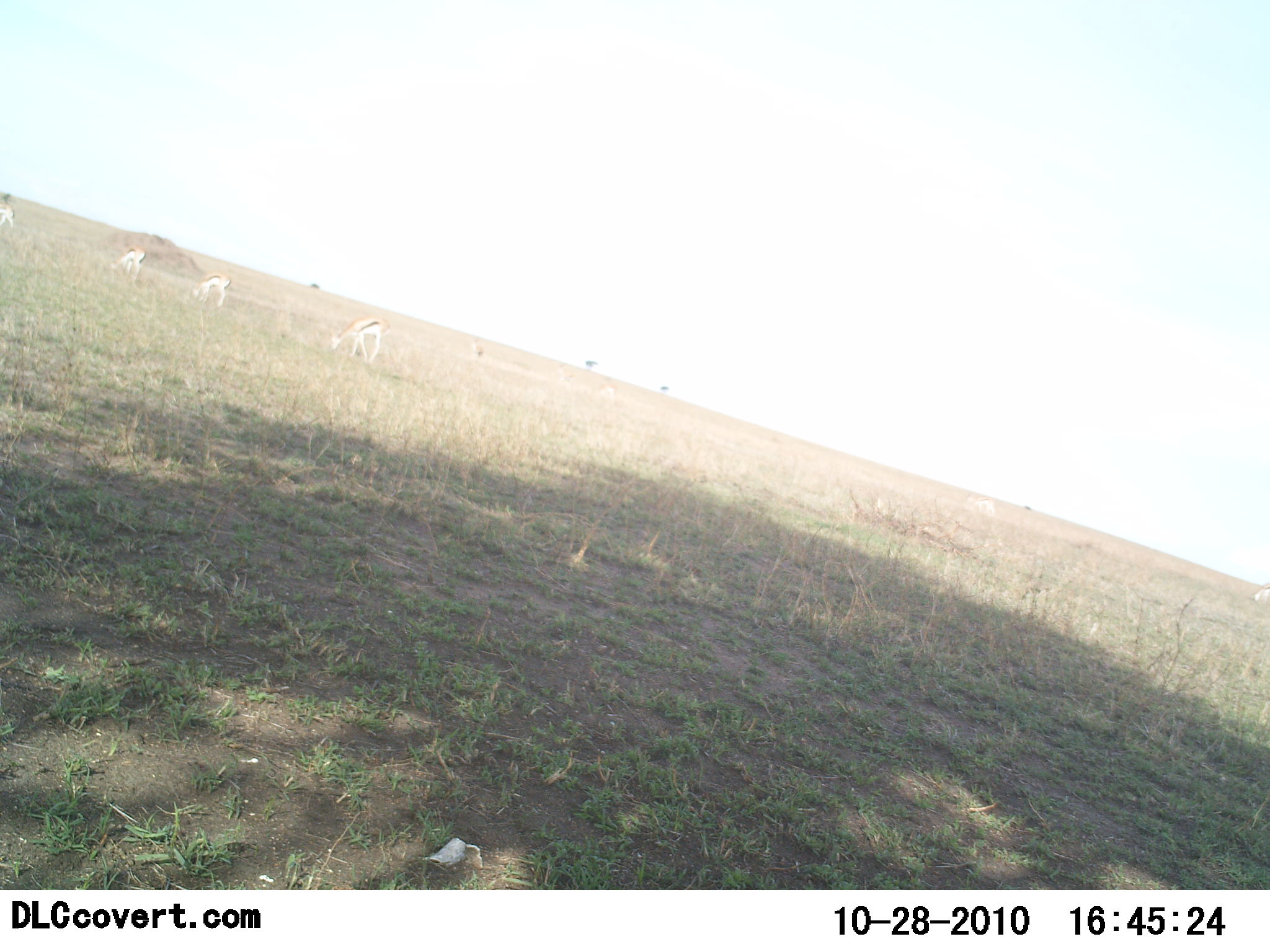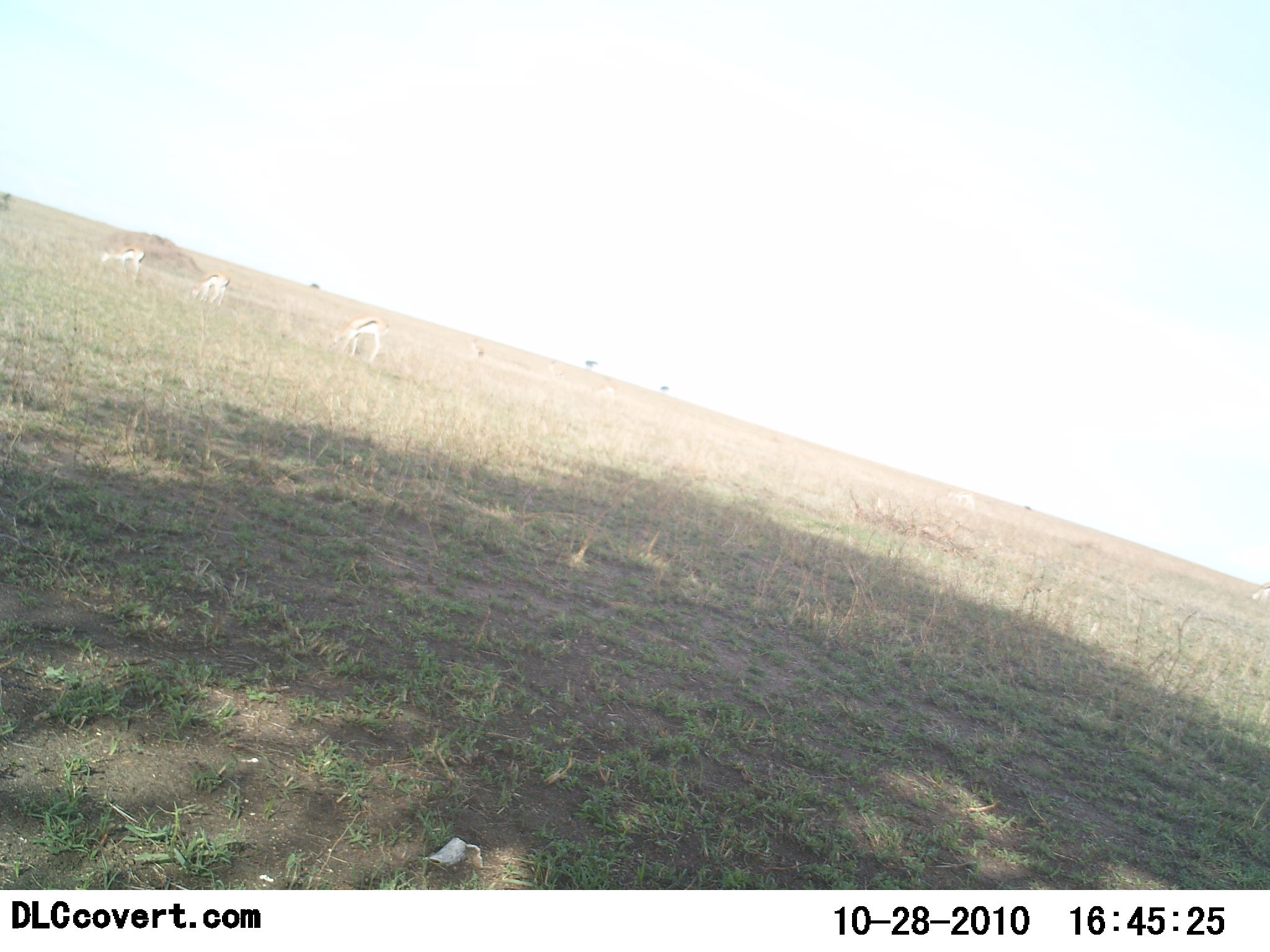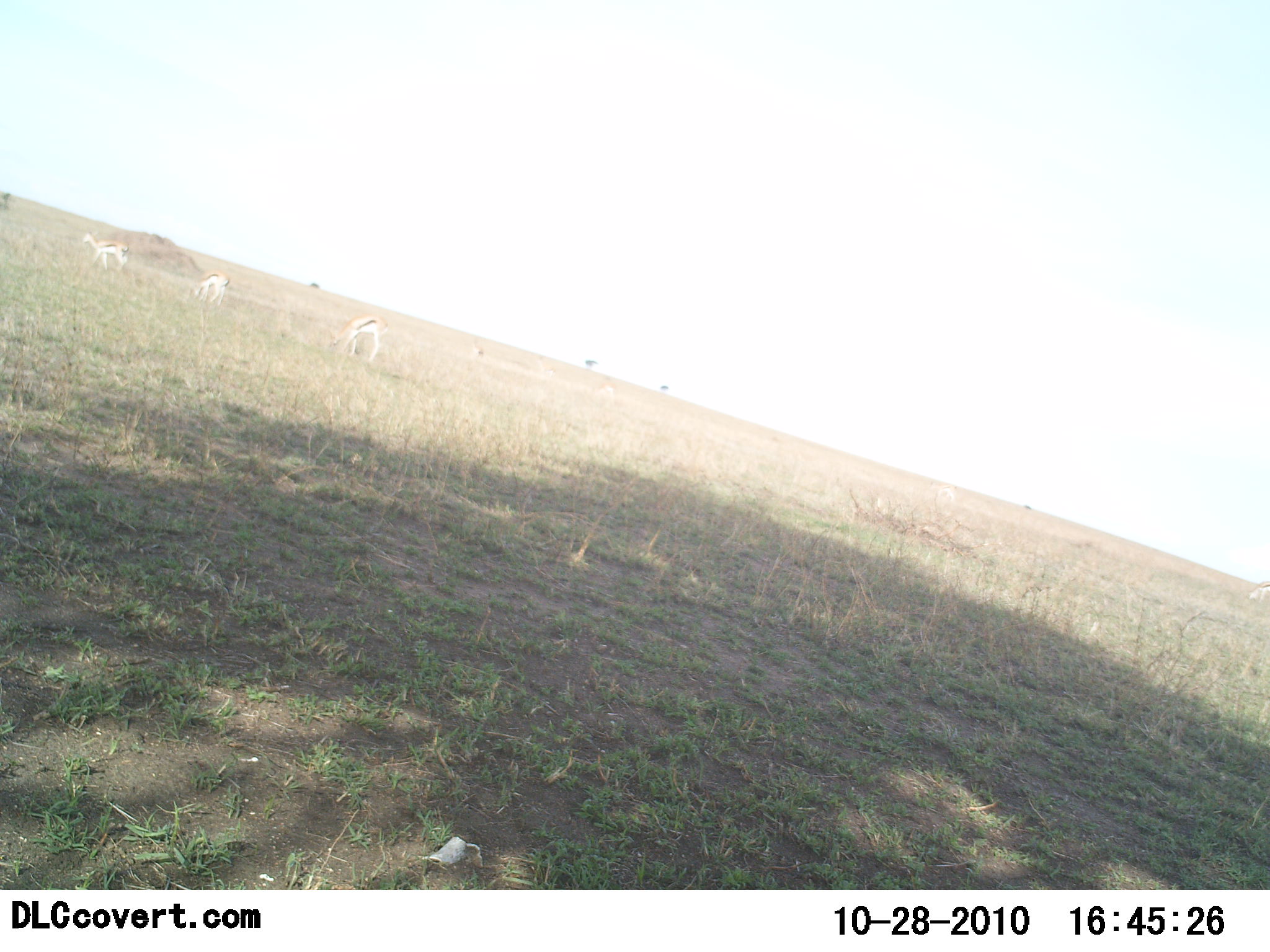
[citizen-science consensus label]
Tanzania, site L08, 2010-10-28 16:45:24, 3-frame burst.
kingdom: Animalia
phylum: Chordata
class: Mammalia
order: Artiodactyla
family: Bovidae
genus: Eudorcas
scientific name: Eudorcas thomsonii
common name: thomson's gazelle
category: gazellethomsons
Gazellethomsons (thomson's gazelle) (Eudorcas thomsonii), count 4. Behavior (volunteer vote fractions): standing 36%, resting 0%, moving 45%, interacting 0%. Young present (vote fraction): 0%. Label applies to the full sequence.